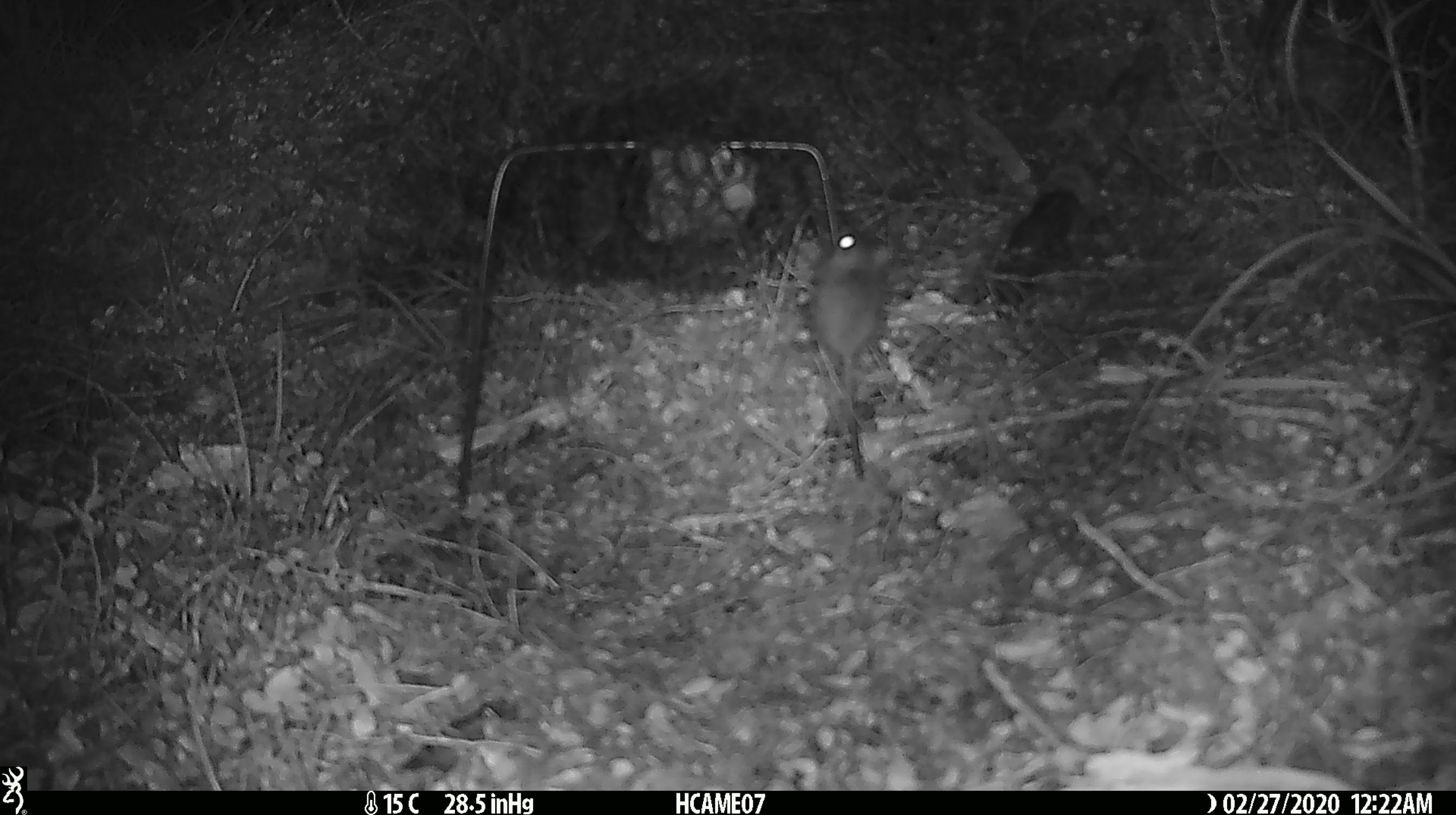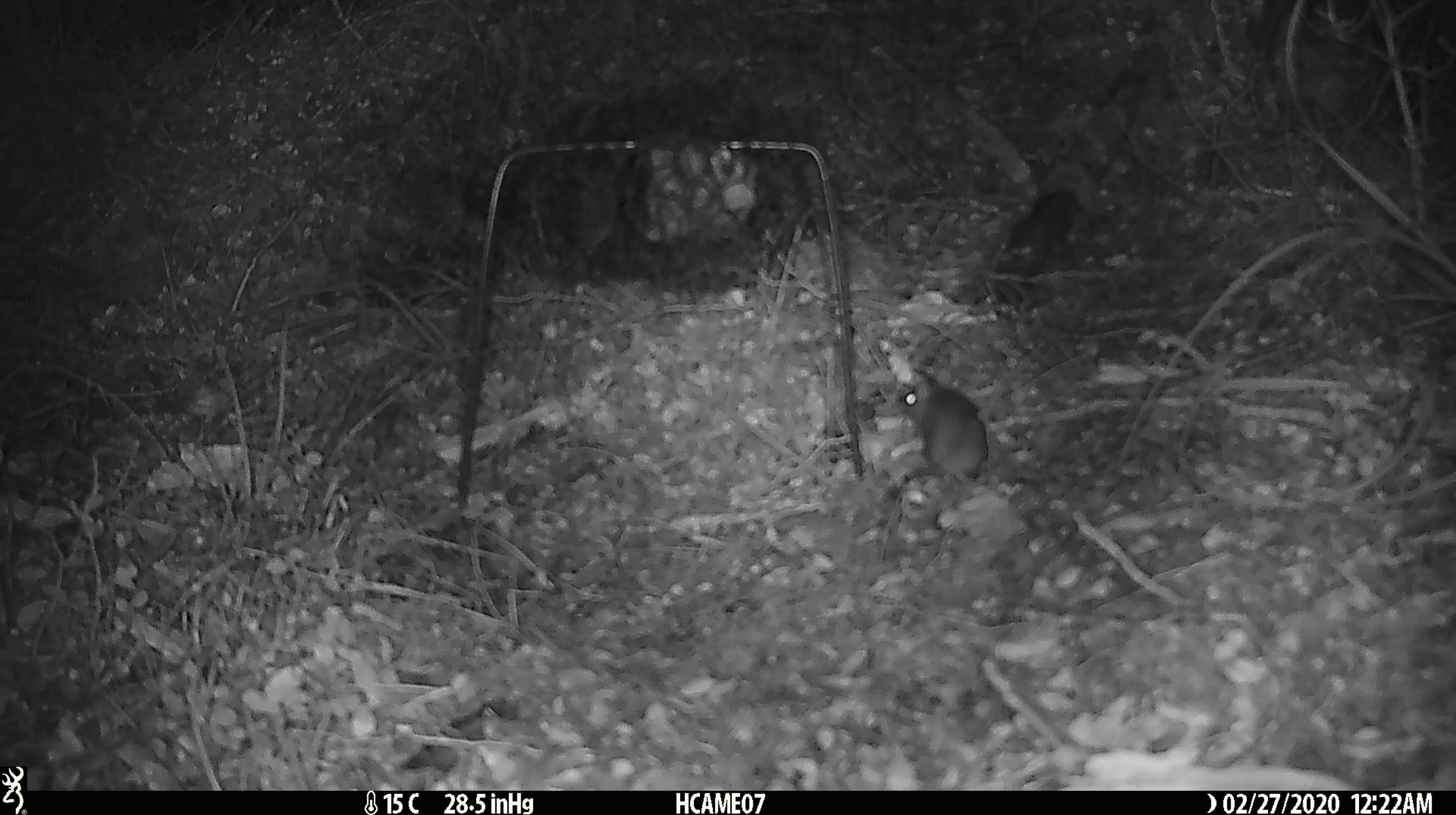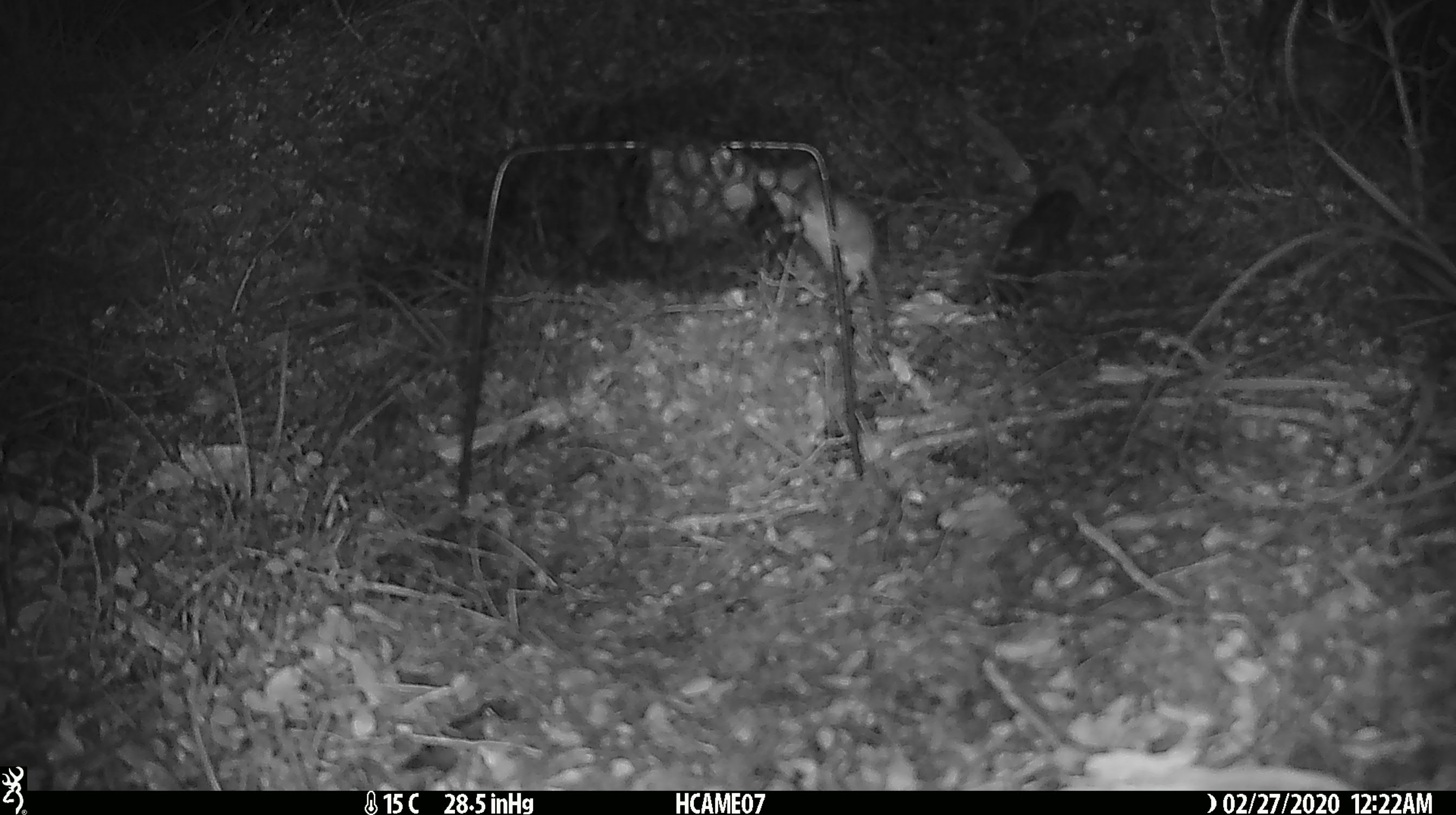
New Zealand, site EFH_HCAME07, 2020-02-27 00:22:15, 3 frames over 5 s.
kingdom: Animalia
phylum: Chordata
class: Mammalia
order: Rodentia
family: Muridae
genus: Mus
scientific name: Mus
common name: mouse